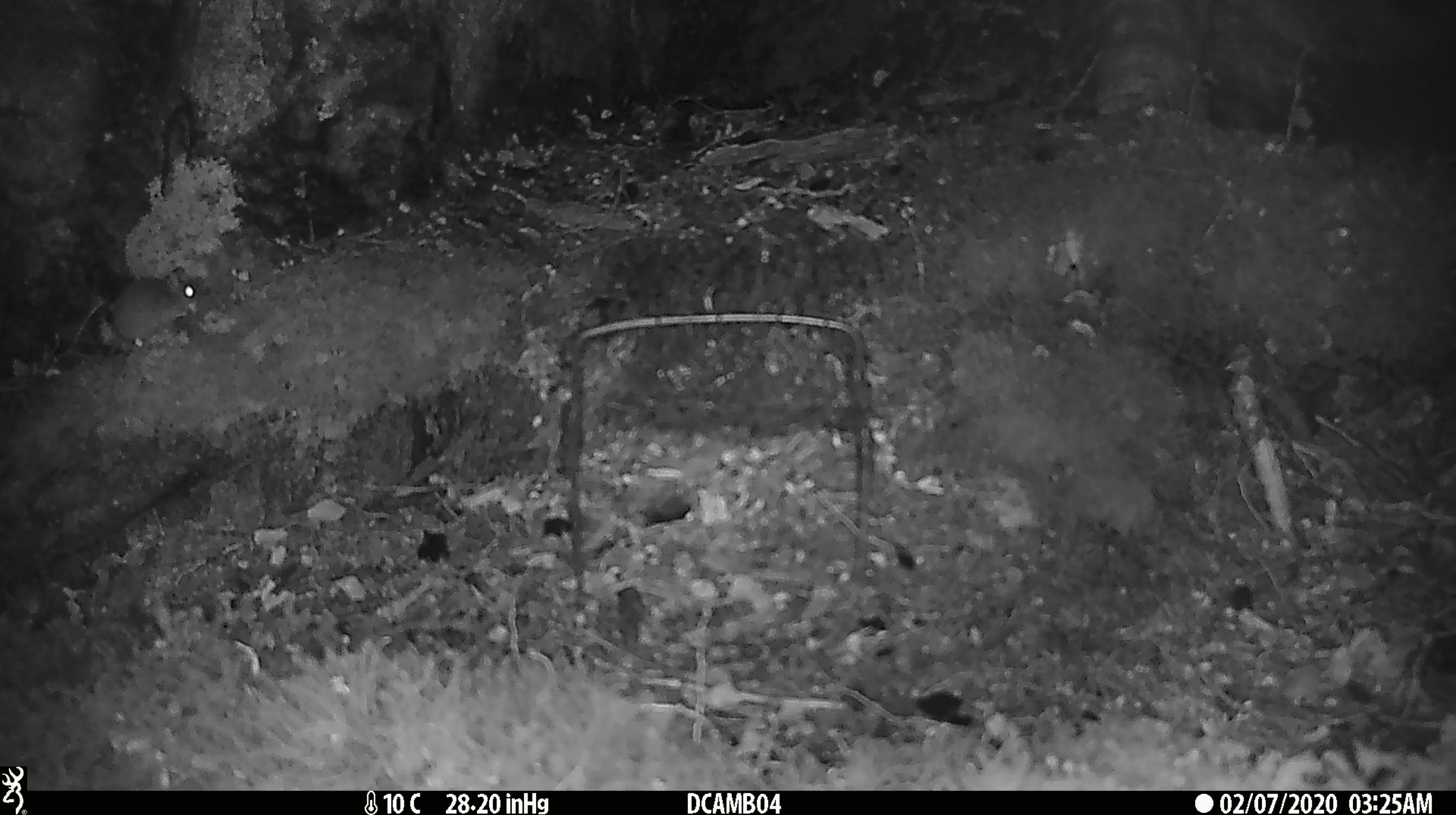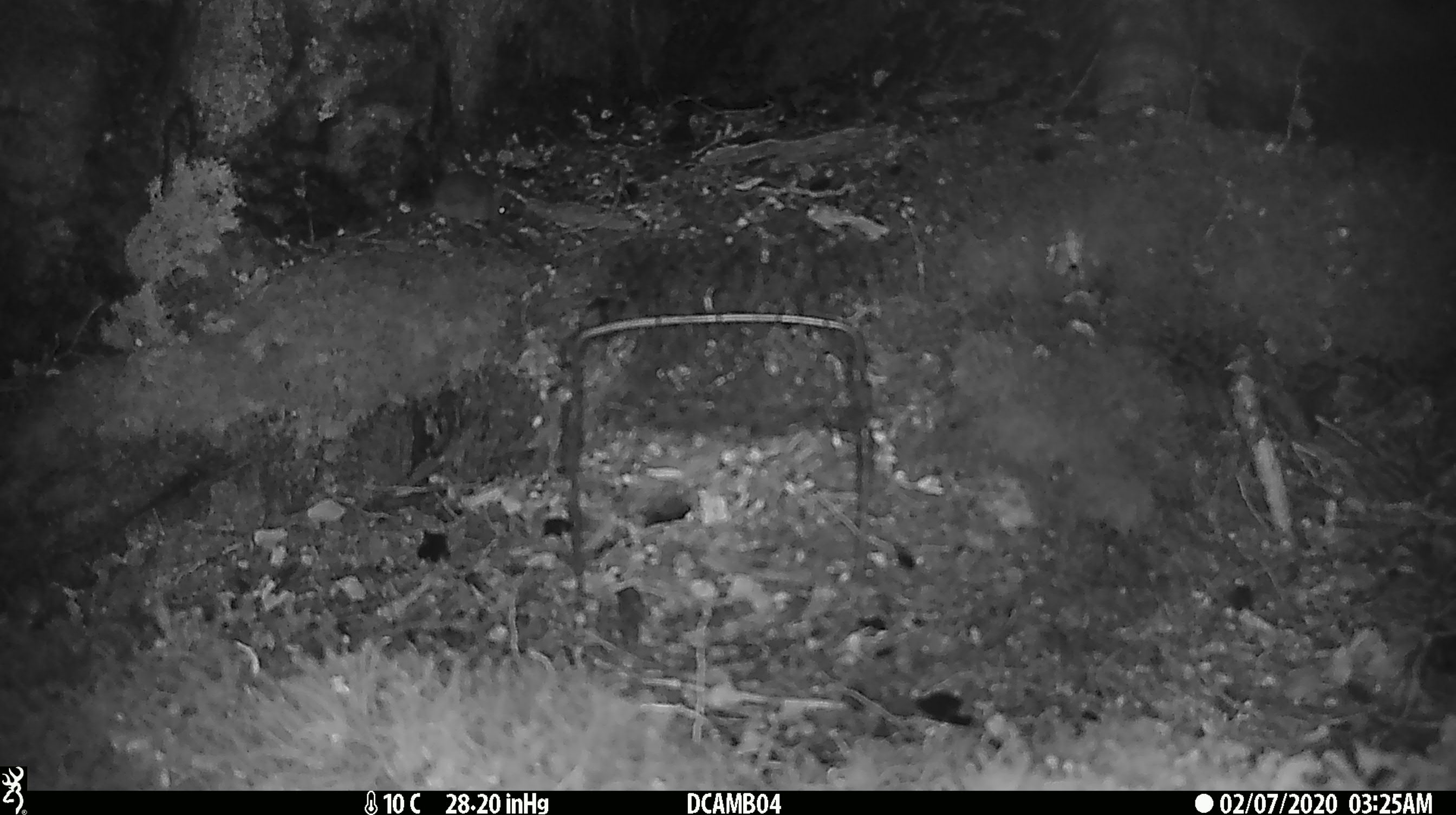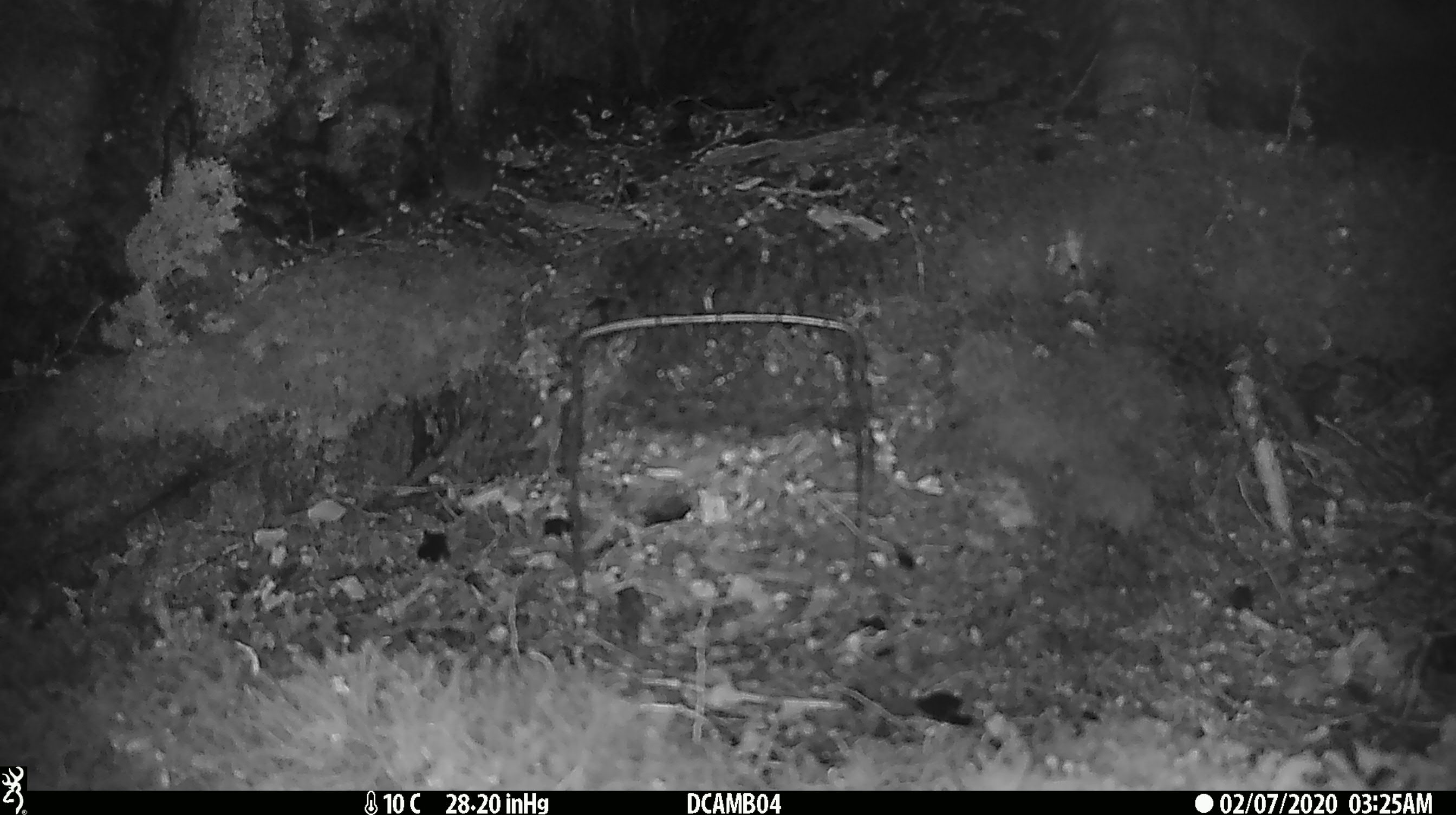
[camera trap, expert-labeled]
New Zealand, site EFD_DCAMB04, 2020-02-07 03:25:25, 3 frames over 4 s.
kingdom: Animalia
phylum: Chordata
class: Mammalia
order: Rodentia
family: Muridae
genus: Mus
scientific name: Mus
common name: mouse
Mouse (Mus).